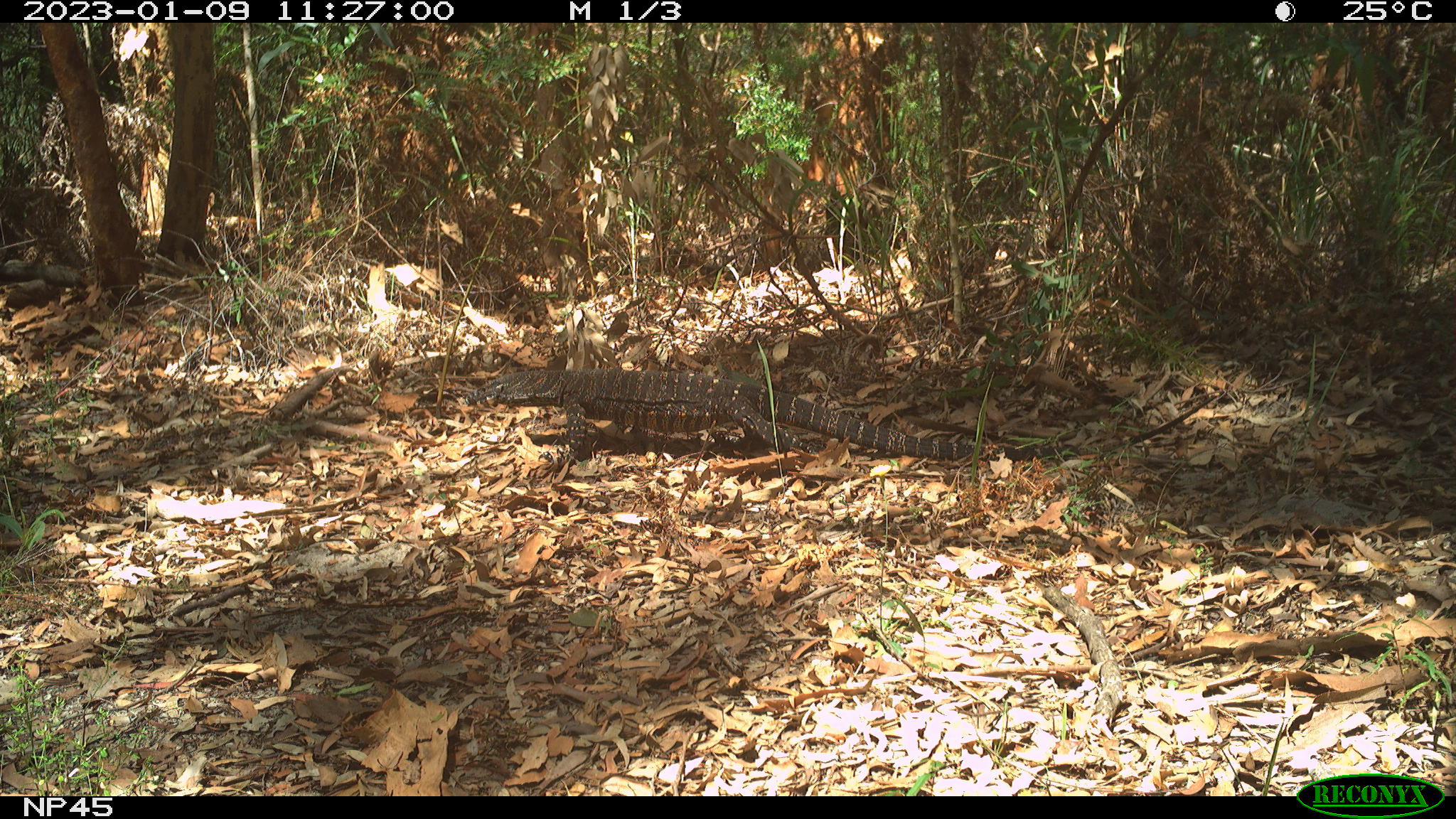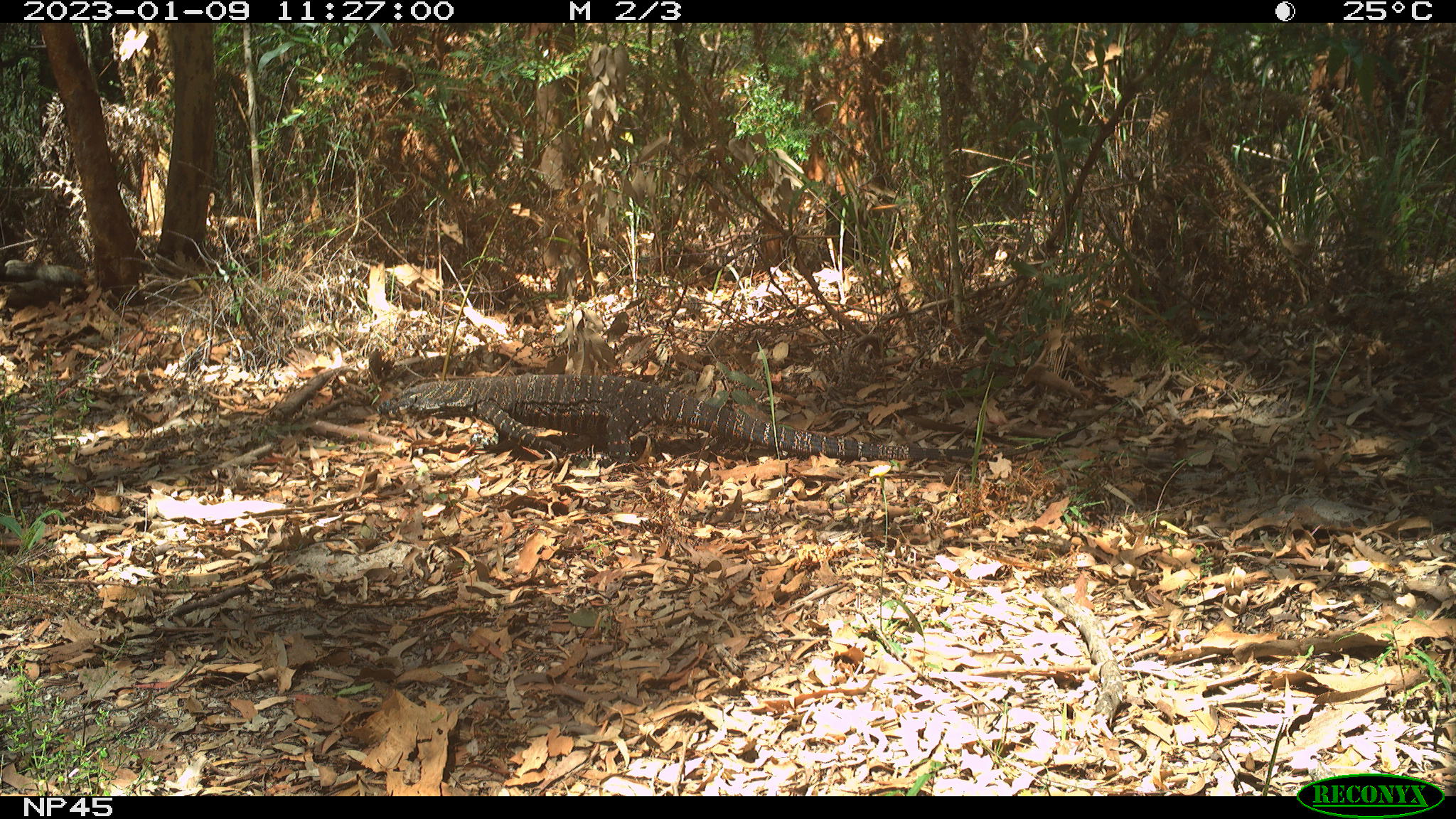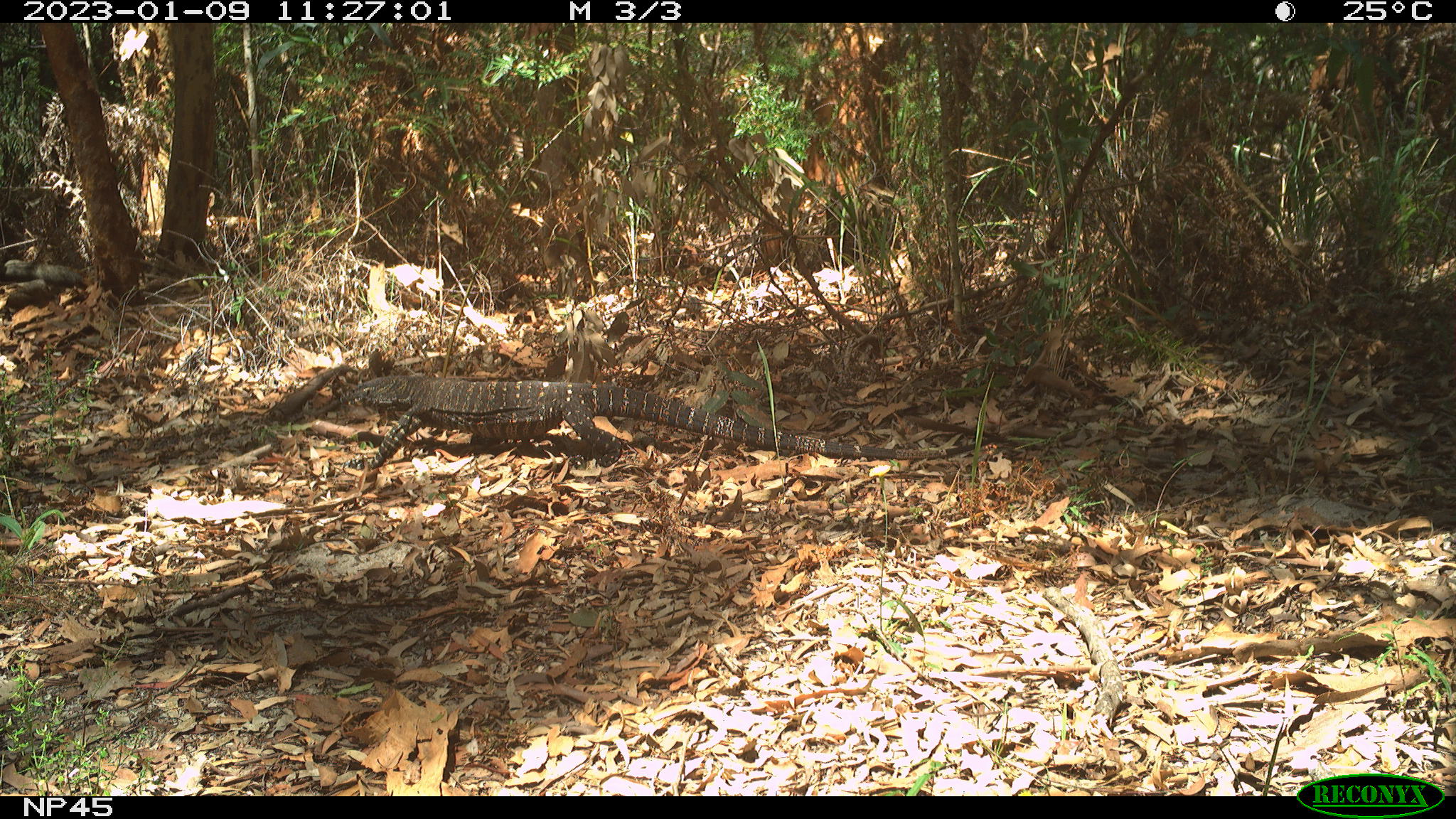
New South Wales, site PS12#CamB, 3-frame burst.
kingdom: Animalia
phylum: Chordata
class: Reptilia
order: Squamata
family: Varanidae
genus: Varanus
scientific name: Varanus varius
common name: lace monitor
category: goanna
Goanna (lace monitor) (Varanus varius).